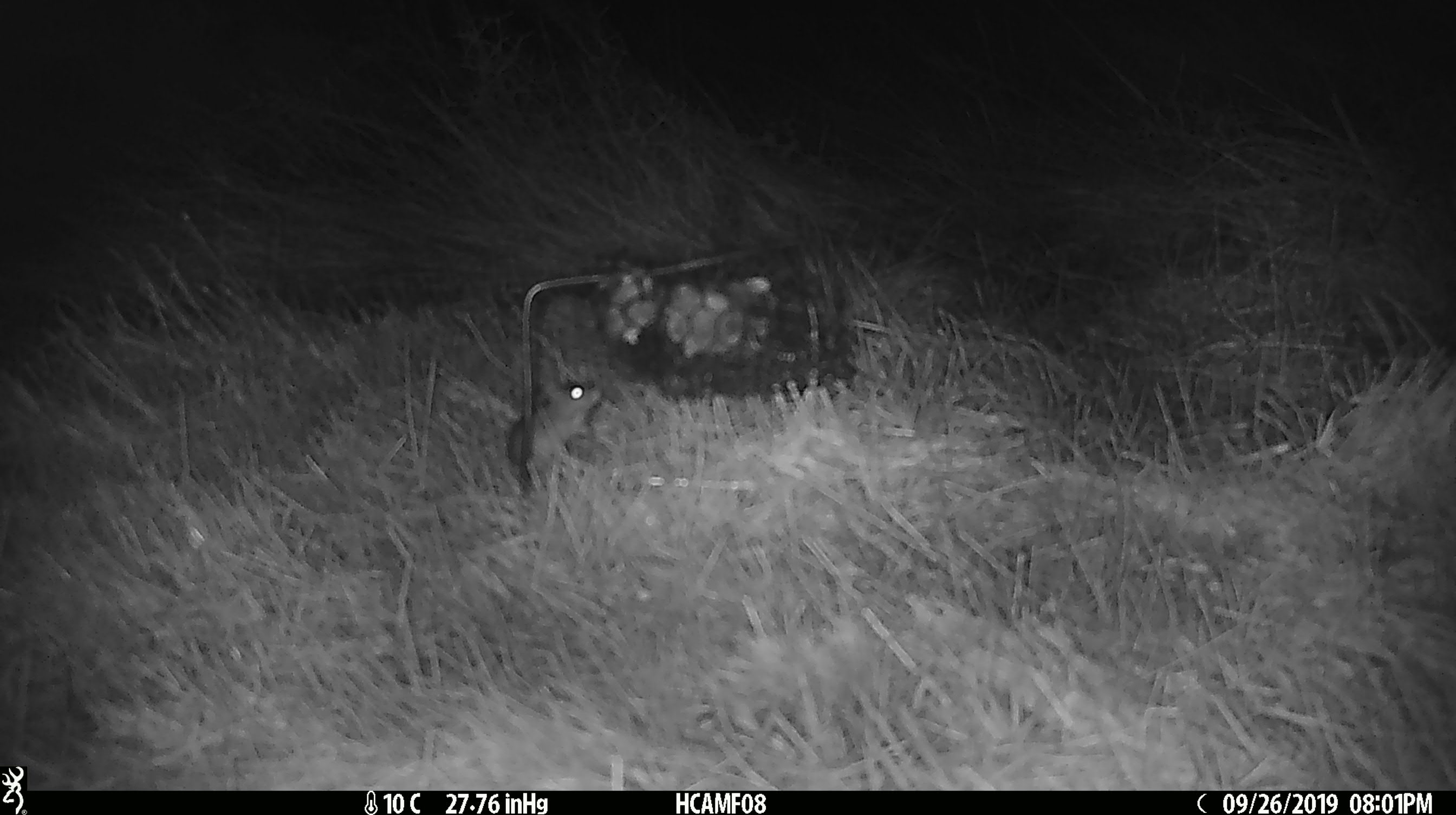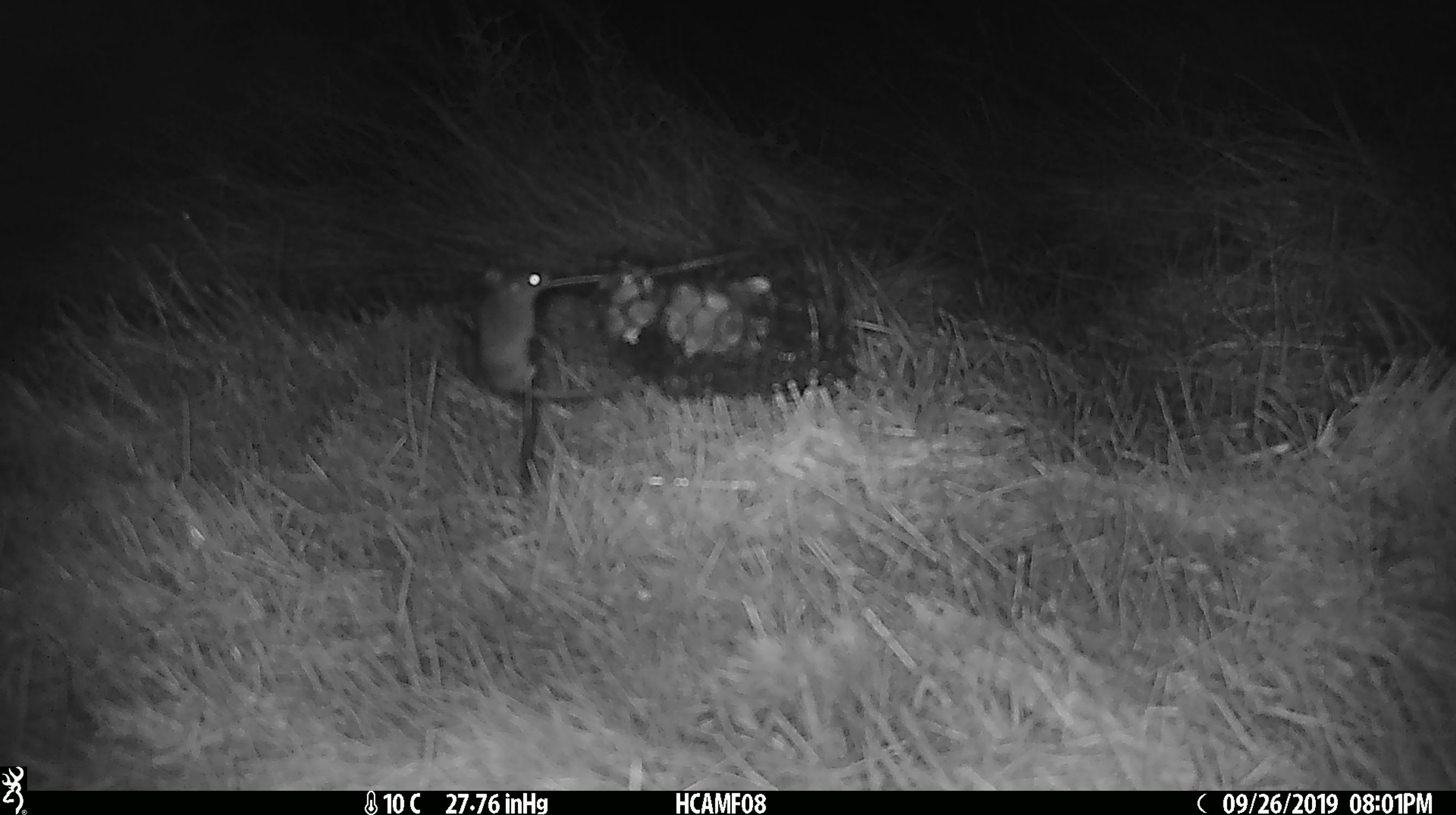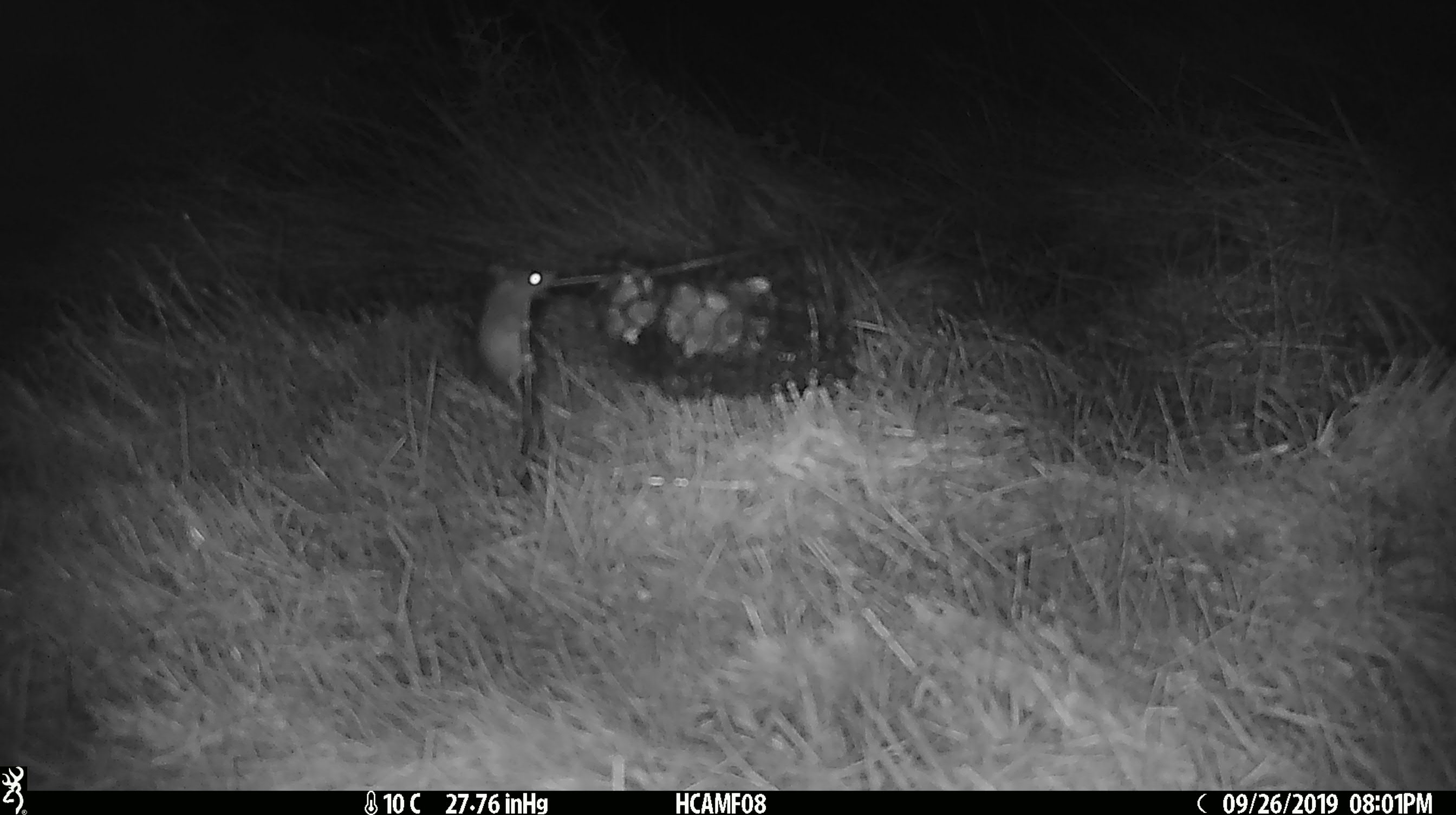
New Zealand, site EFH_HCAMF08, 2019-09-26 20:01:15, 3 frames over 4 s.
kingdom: Animalia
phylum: Chordata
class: Mammalia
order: Rodentia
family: Muridae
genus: Mus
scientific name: Mus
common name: mouse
Mouse (Mus).